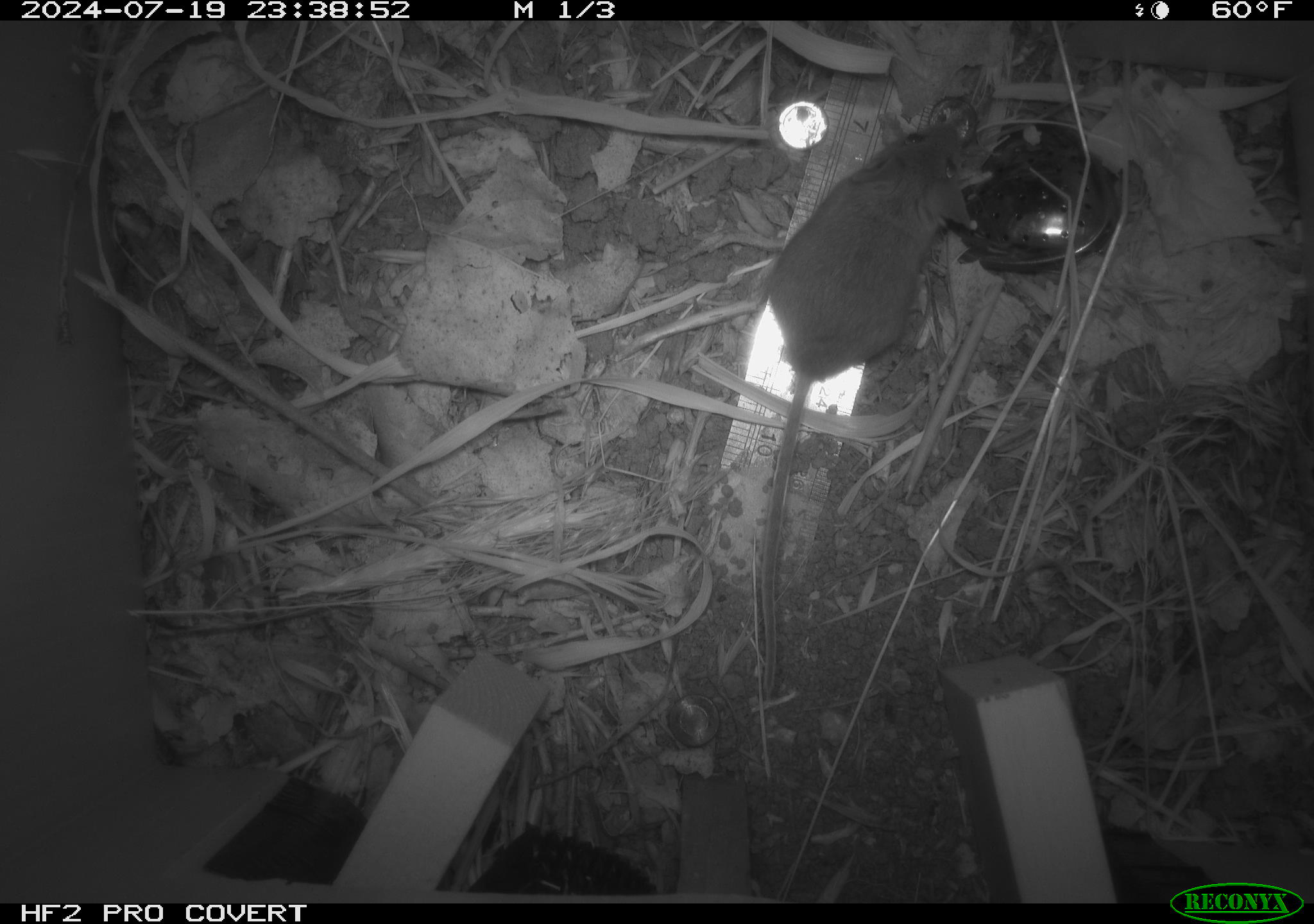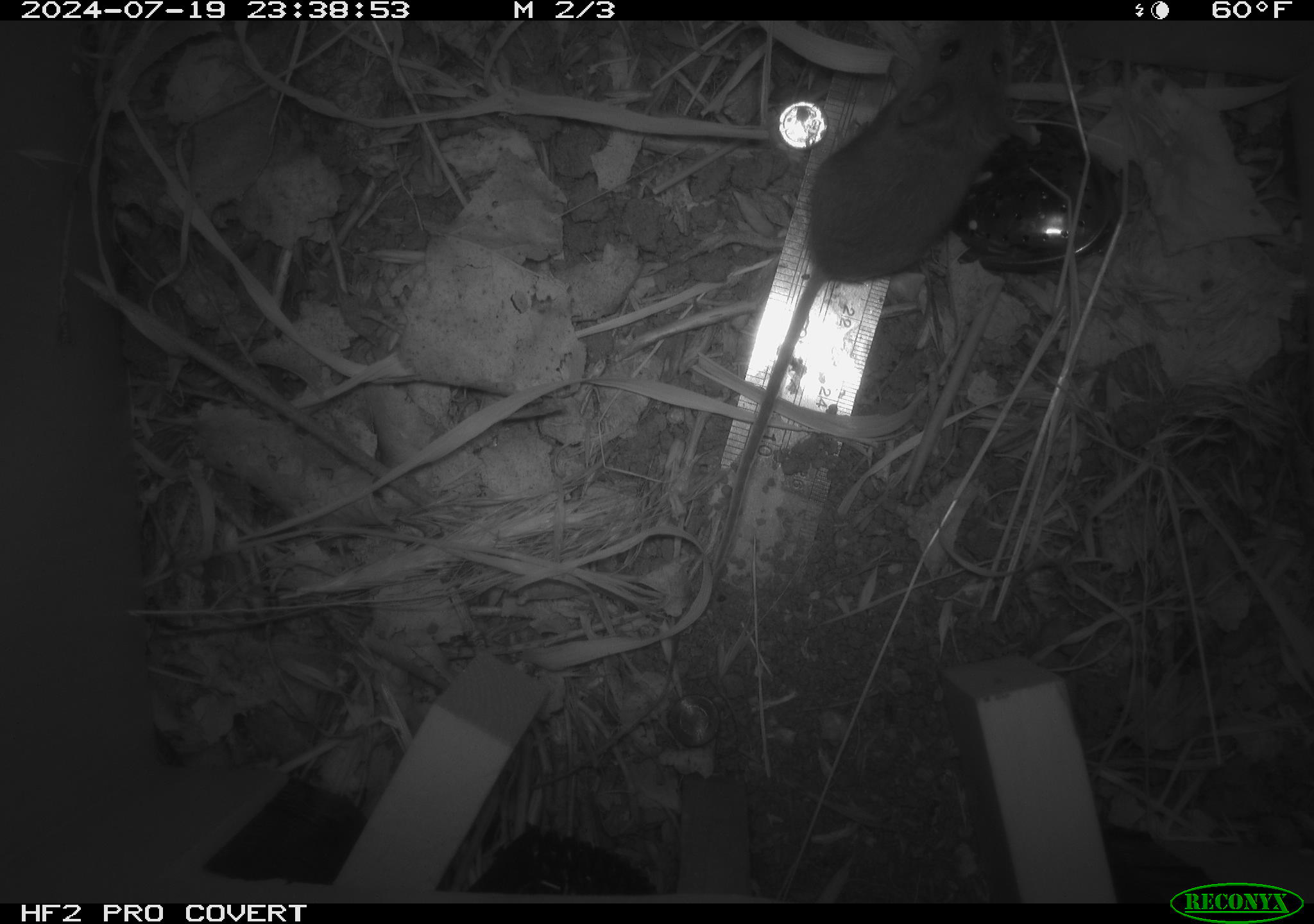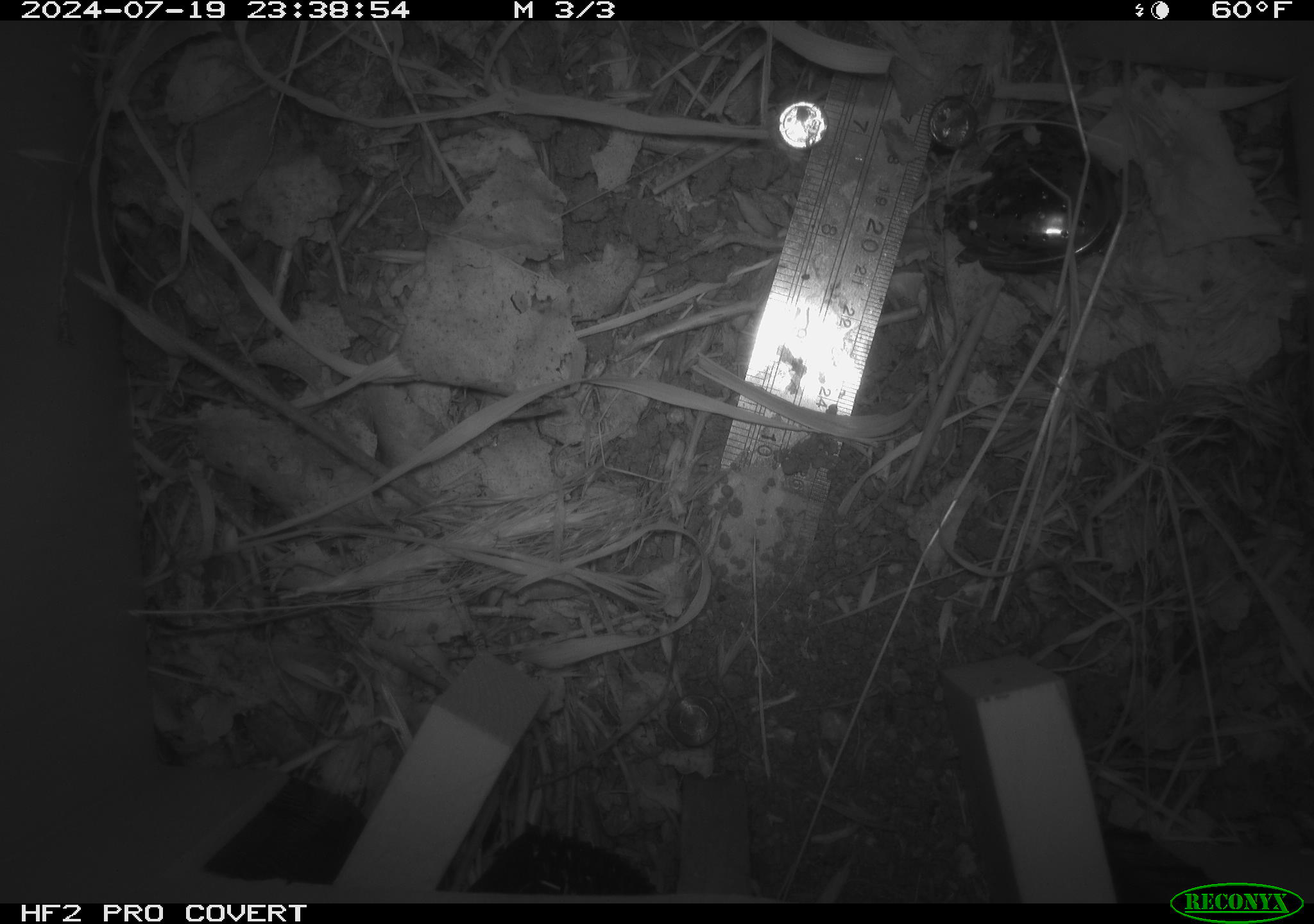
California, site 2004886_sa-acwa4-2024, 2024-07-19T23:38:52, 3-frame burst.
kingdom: Animalia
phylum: Chordata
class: Mammalia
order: Rodentia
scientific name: Rodentia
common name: mouse species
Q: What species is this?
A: Mouse species (Rodentia).